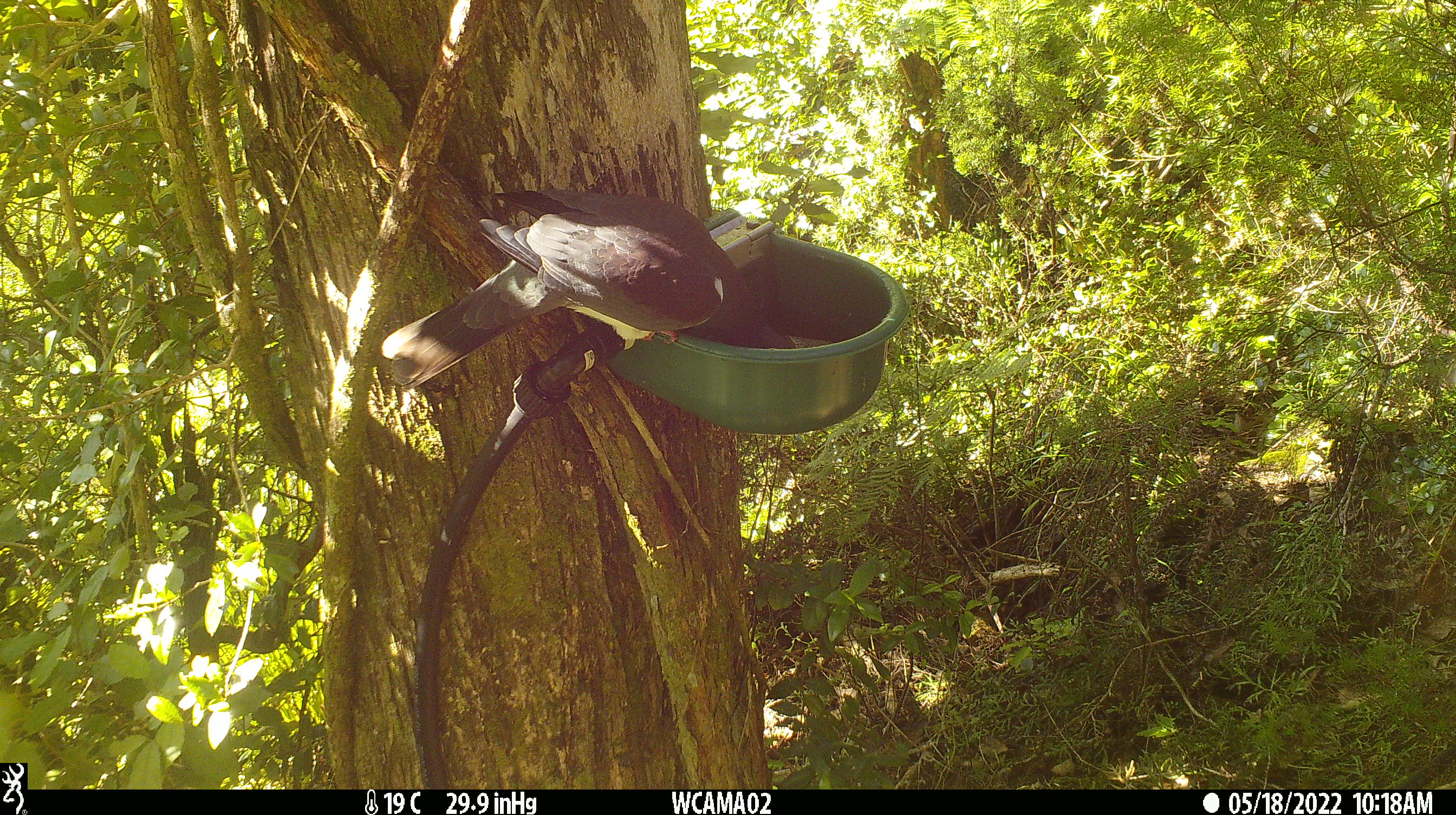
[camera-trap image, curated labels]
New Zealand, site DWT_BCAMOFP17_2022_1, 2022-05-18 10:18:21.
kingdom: Animalia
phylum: Chordata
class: Aves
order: Columbiformes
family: Columbidae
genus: Hemiphaga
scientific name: Hemiphaga novaeseelandiae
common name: new zealand pigeon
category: kereru